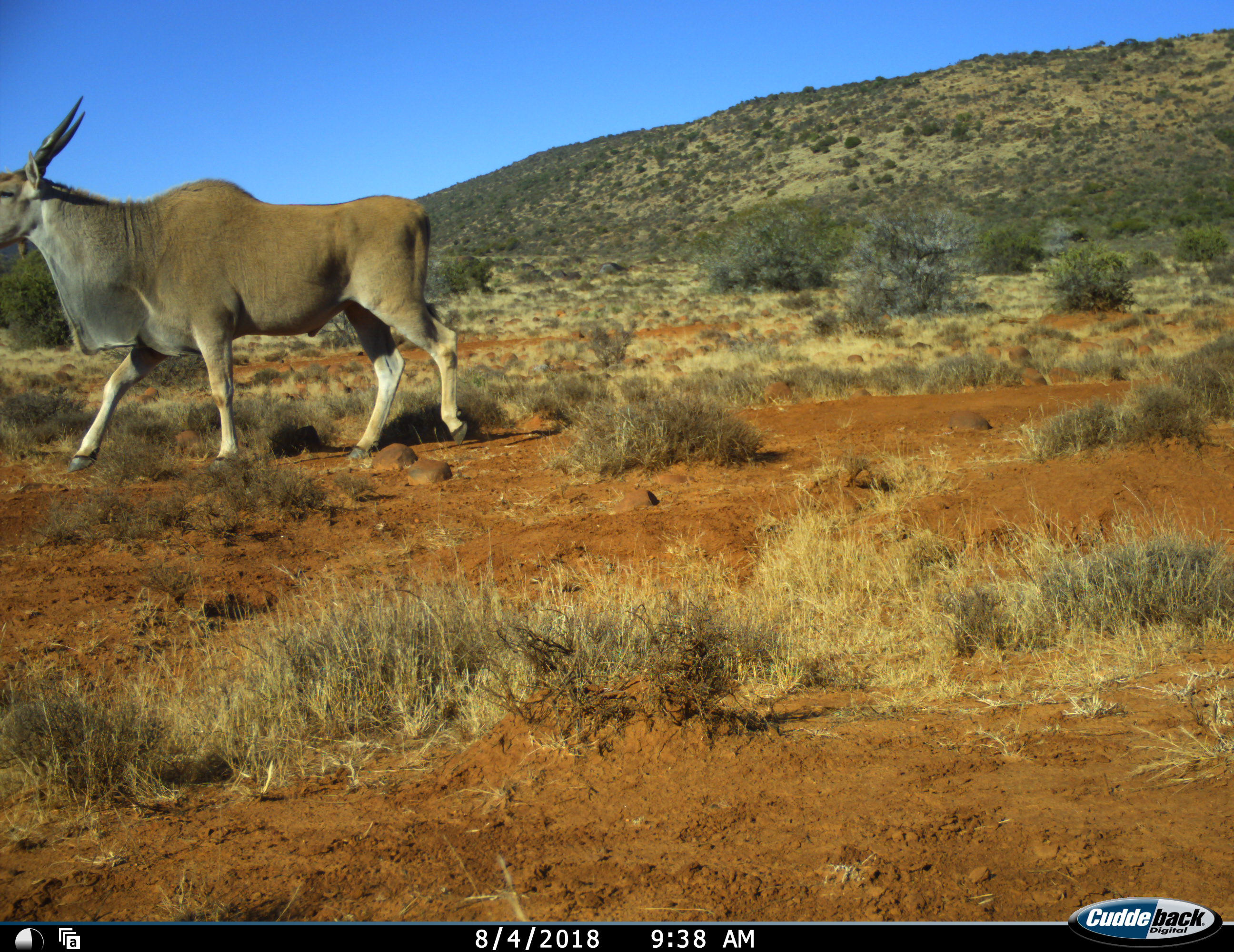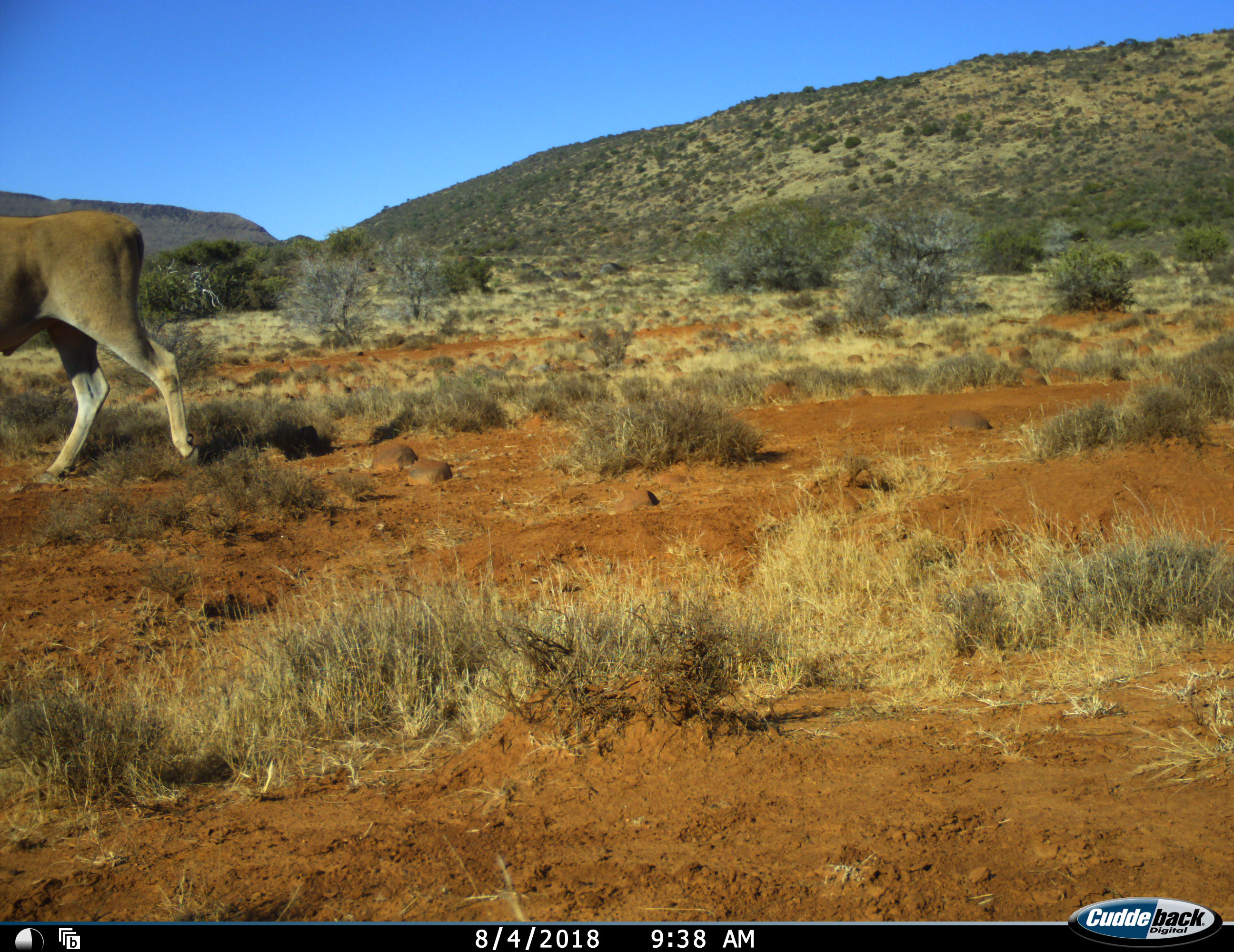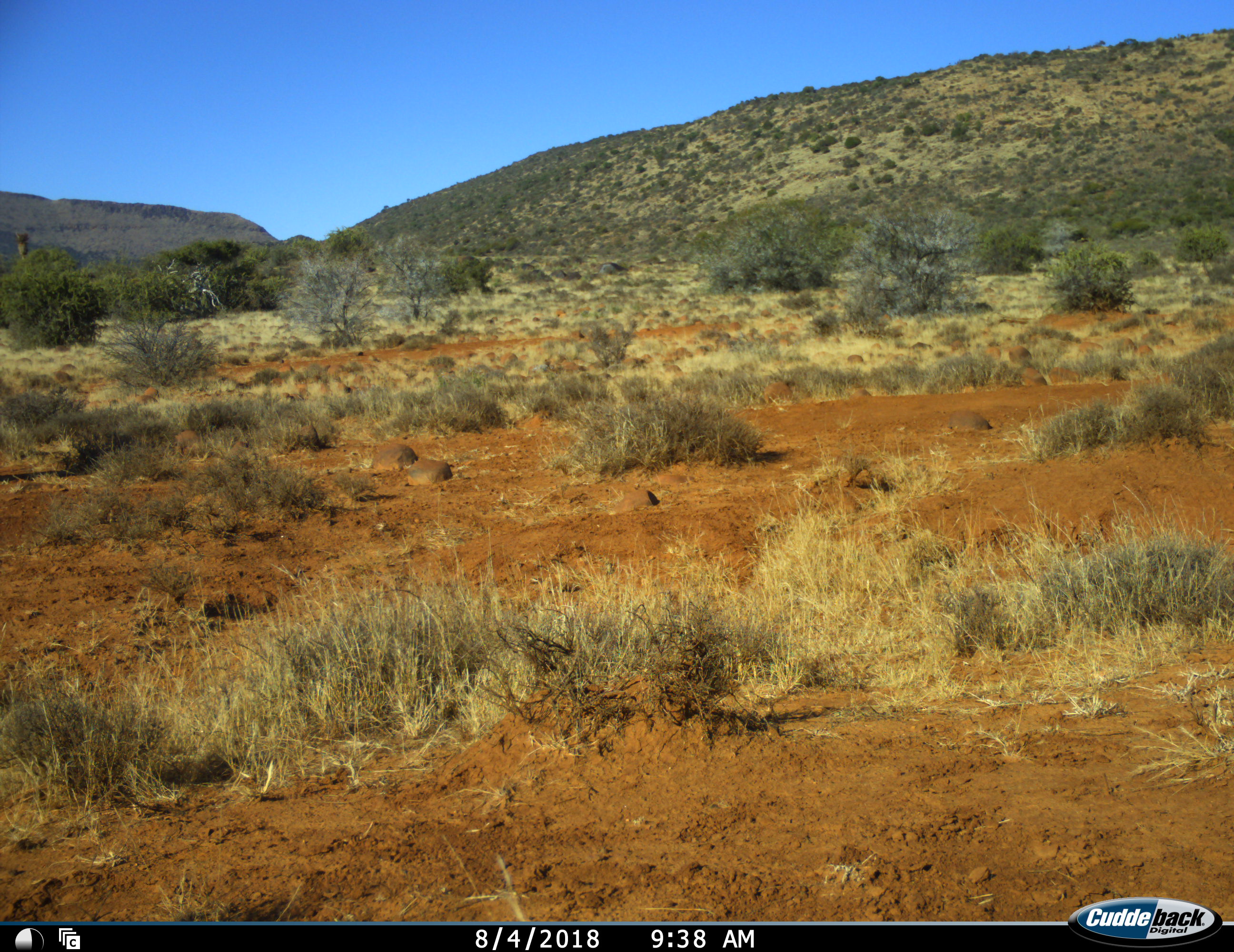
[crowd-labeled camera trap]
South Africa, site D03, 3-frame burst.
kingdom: Animalia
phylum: Chordata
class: Mammalia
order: Artiodactyla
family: Bovidae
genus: Tragelaphus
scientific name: Tragelaphus oryx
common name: eland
Eland (Tragelaphus oryx), count 1. Behavior (volunteer vote fractions): standing 10%, resting 0%, moving 100%, interacting 0%. Young present (vote fraction): 10%. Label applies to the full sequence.